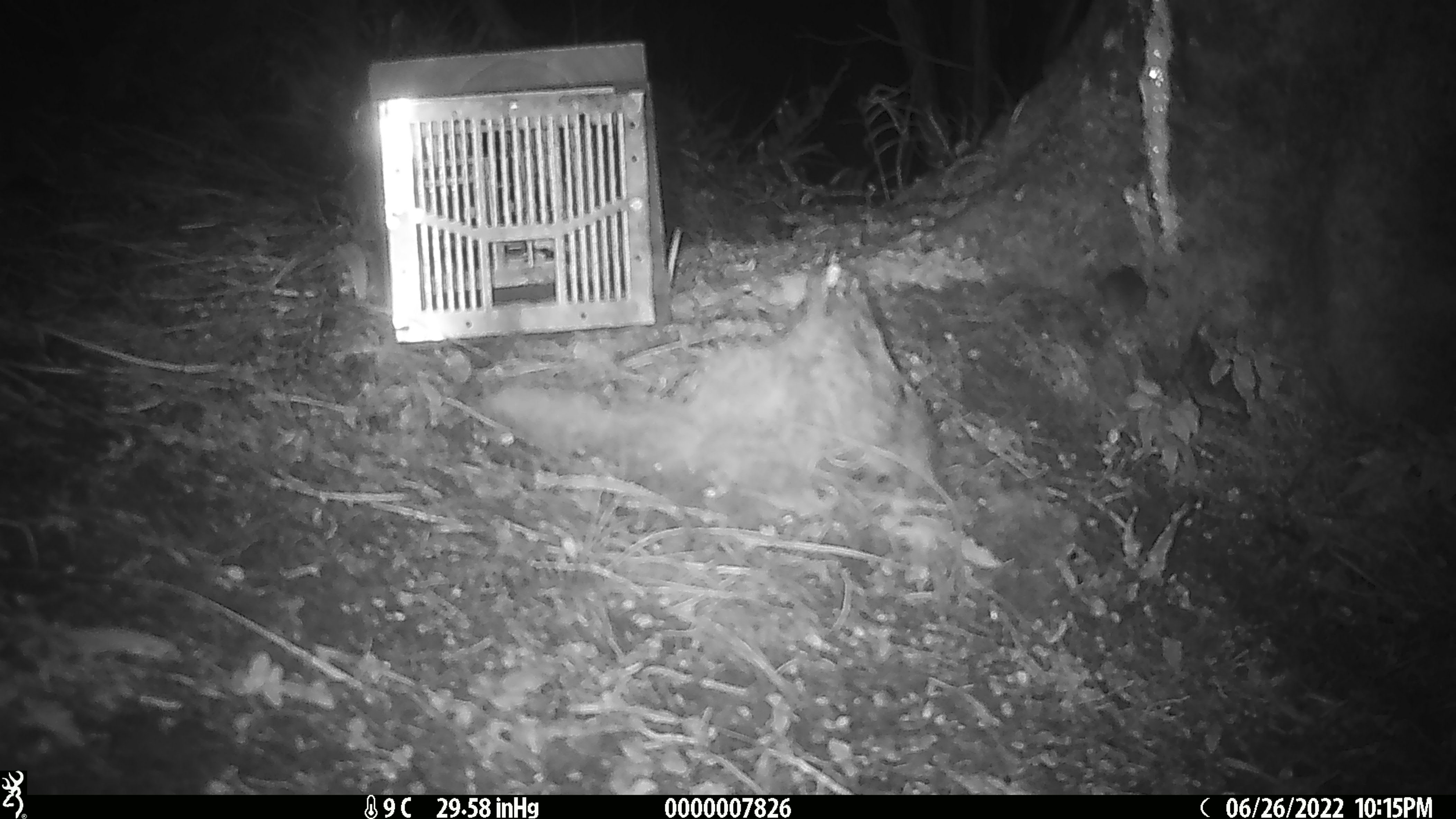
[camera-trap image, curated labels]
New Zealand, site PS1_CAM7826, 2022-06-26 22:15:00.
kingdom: Animalia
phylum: Chordata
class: Mammalia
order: Rodentia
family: Muridae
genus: Mus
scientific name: Mus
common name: mouse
Mouse (Mus).